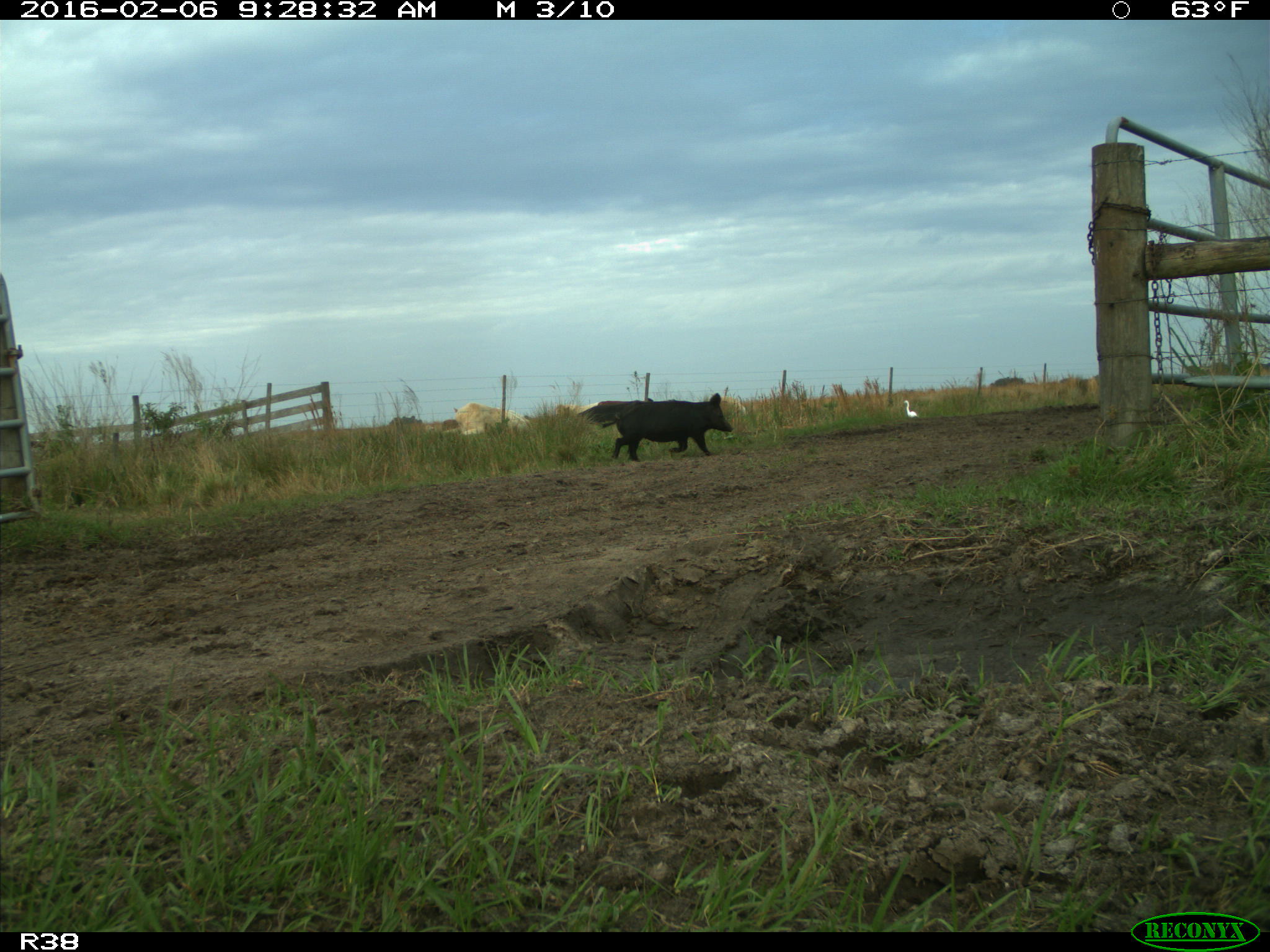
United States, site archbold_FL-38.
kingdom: Animalia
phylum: Chordata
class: Mammalia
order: Artiodactyla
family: Suidae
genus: Sus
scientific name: Sus scrofa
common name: wild boar